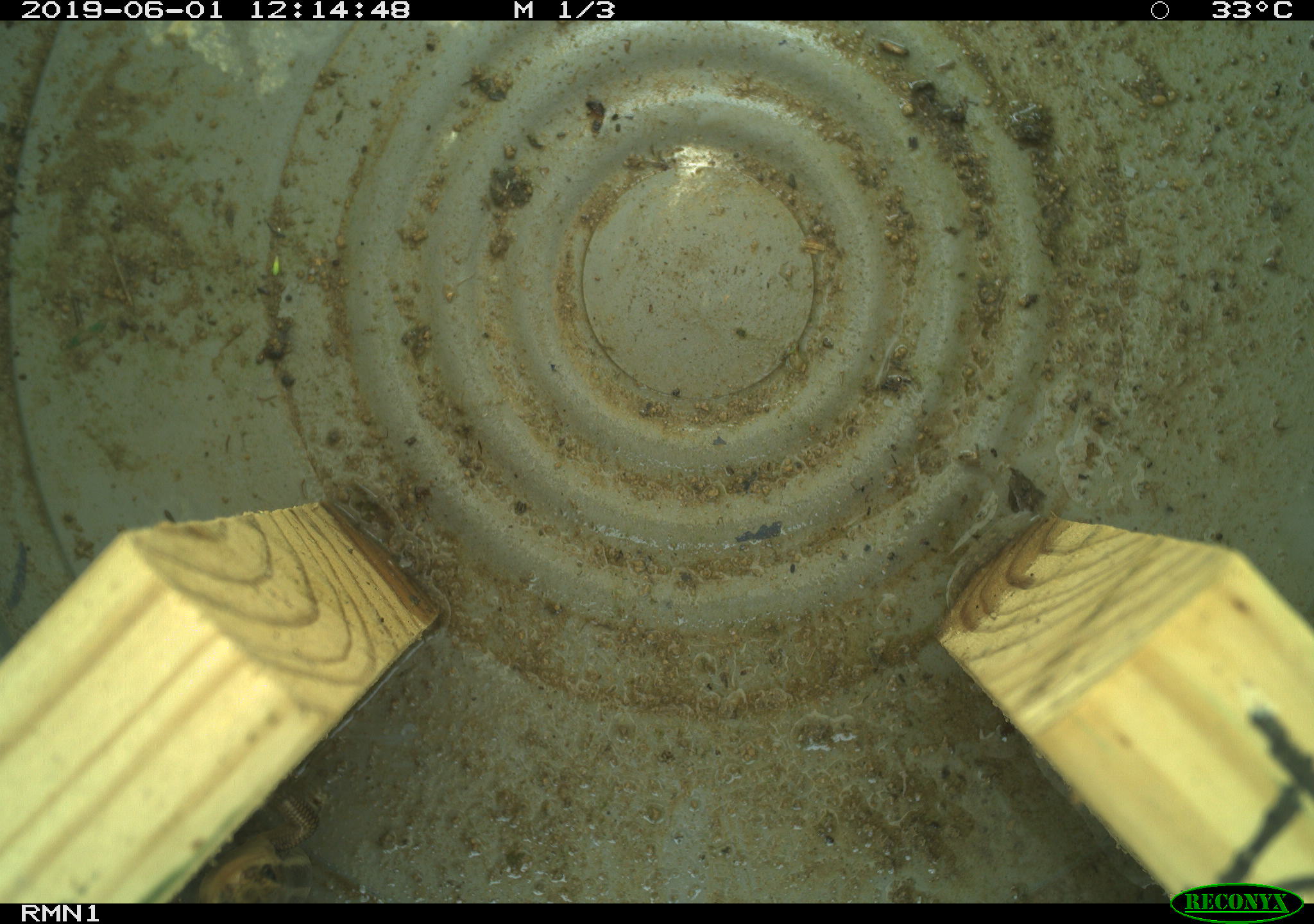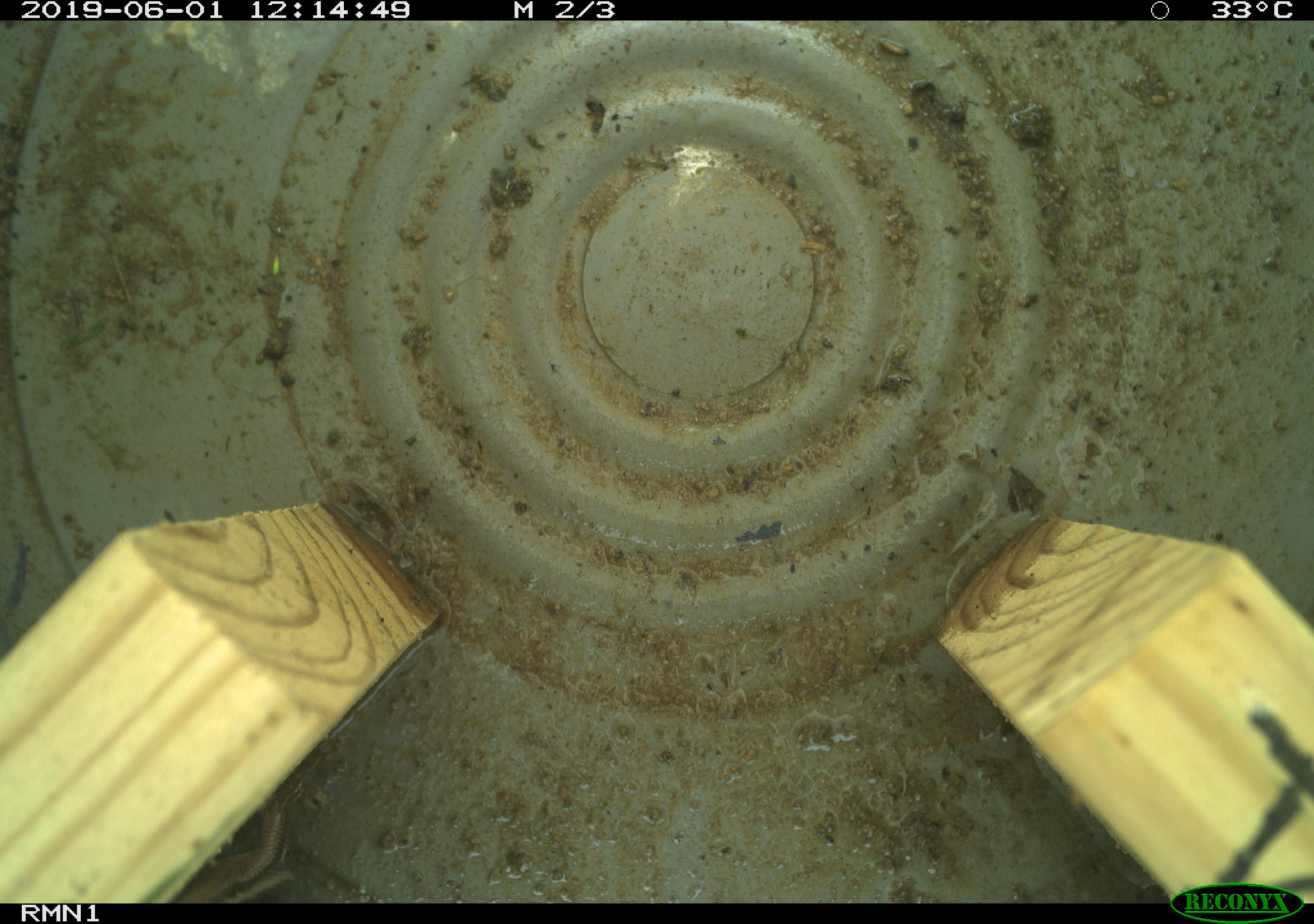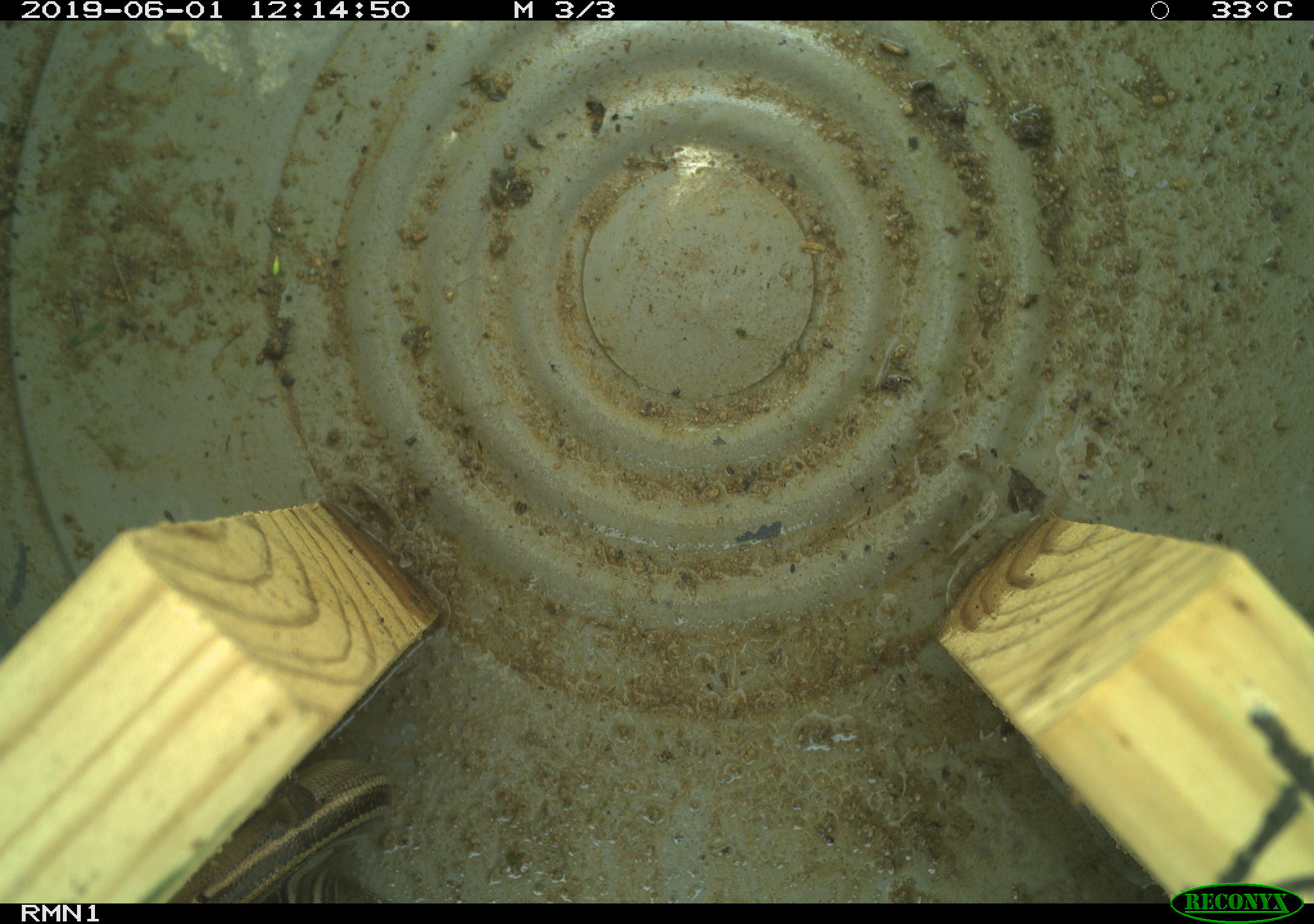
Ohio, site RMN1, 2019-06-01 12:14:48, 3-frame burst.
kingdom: Animalia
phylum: Chordata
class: Reptilia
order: Squamata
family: Scincidae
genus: Plestiodon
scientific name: Plestiodon fasciatus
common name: common five-lined skink